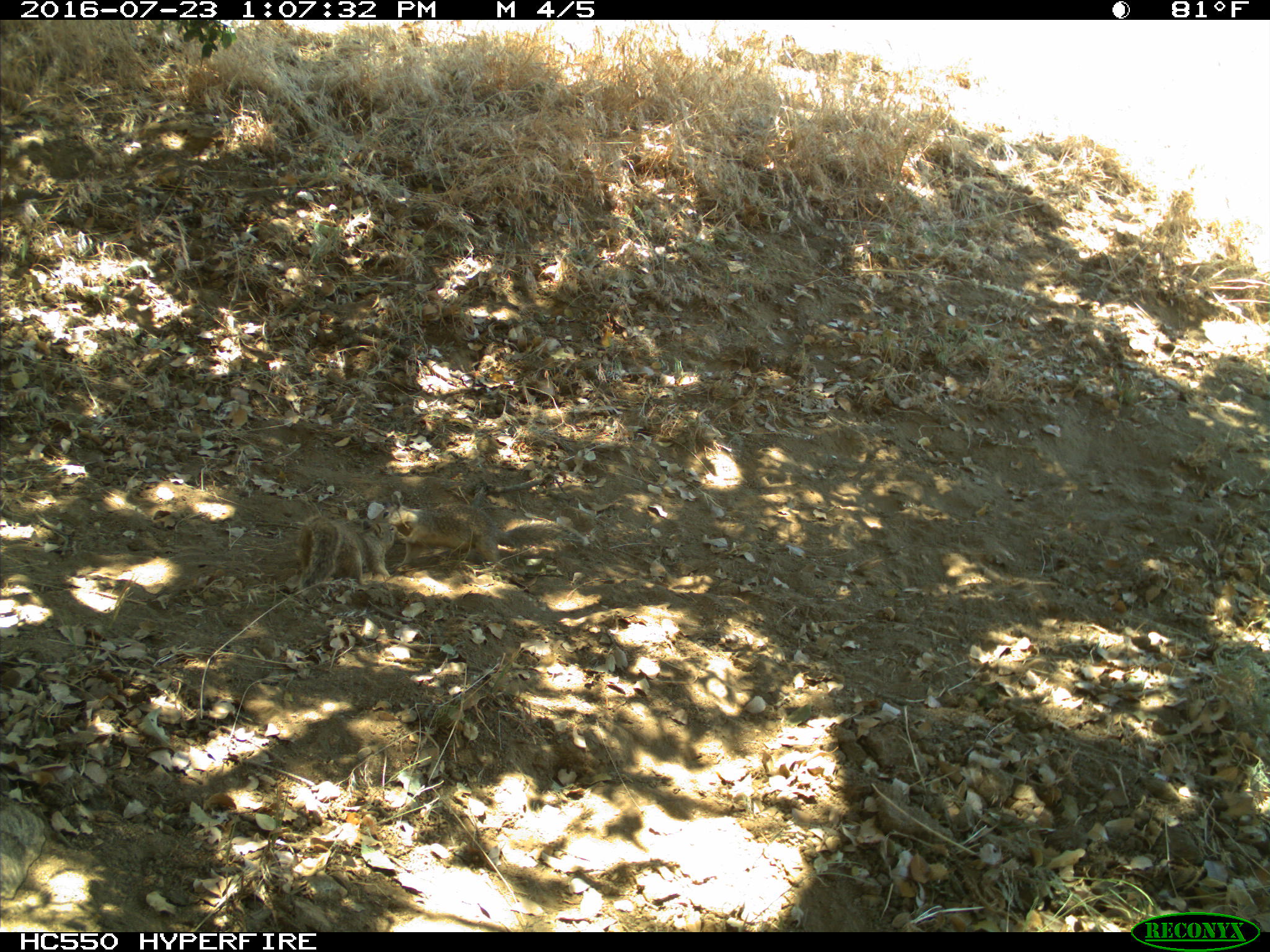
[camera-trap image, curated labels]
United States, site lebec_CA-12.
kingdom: Animalia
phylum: Chordata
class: Mammalia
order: Rodentia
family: Sciuridae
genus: Otospermophilus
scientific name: Otospermophilus beecheyi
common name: california ground squirrel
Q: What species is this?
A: Otospermophilus beecheyi (california ground squirrel).